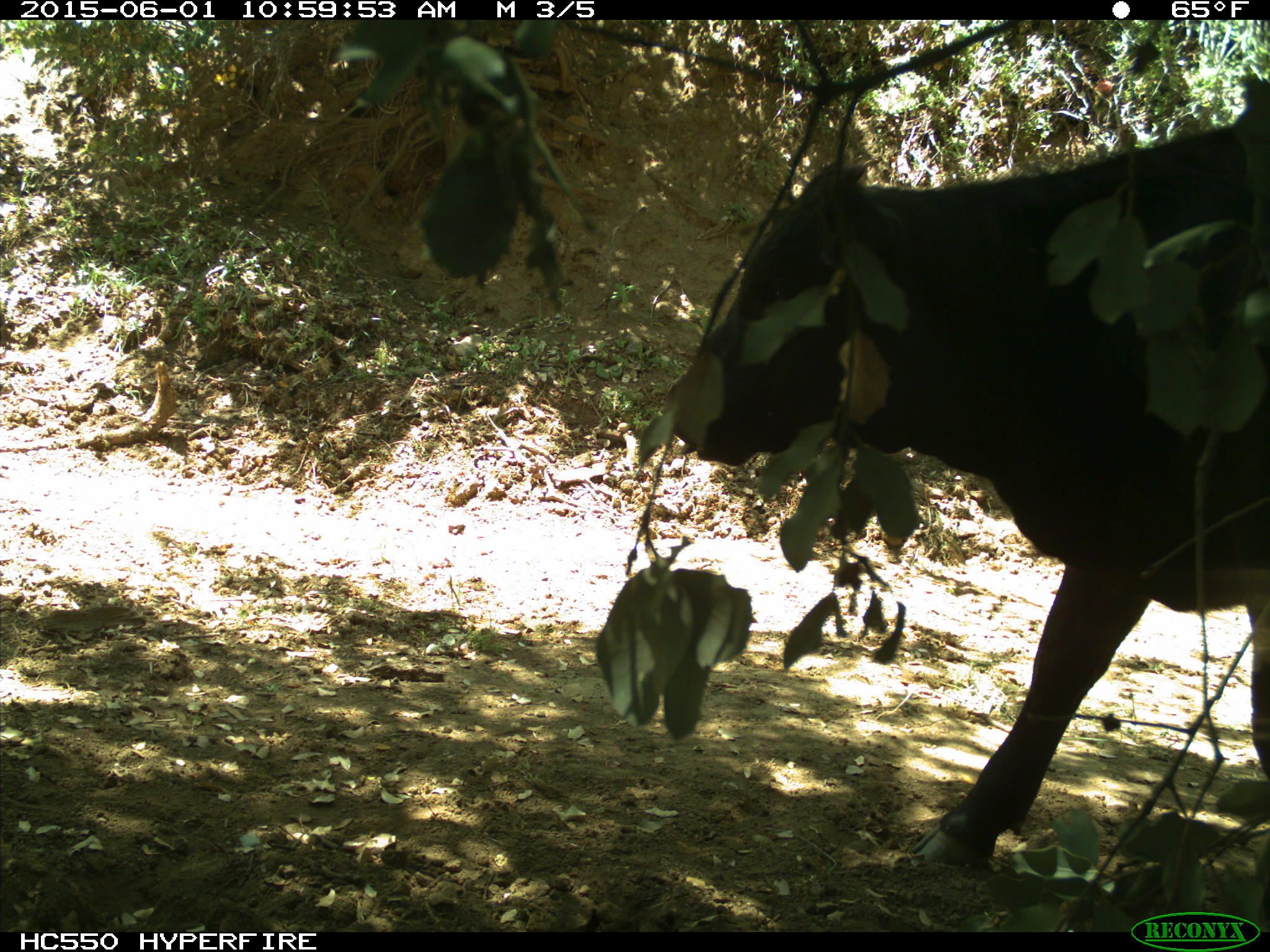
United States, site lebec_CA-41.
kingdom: Animalia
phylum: Chordata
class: Mammalia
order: Artiodactyla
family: Bovidae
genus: Bos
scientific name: Bos taurus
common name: domestic cow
Bos taurus (domestic cow).